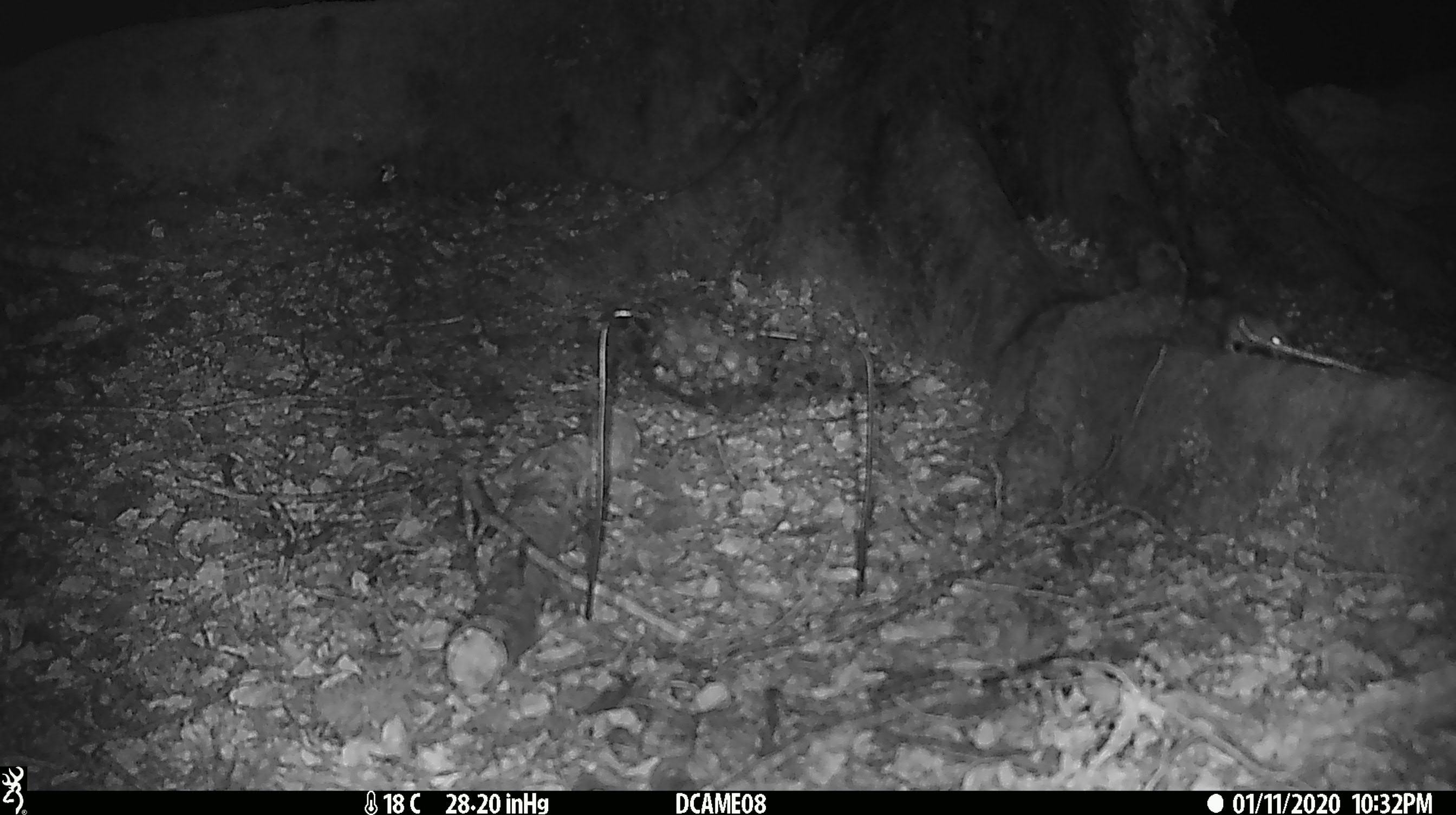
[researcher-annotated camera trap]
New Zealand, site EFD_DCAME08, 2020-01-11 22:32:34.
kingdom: Animalia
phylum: Chordata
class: Mammalia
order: Rodentia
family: Muridae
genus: Mus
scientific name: Mus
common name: mouse